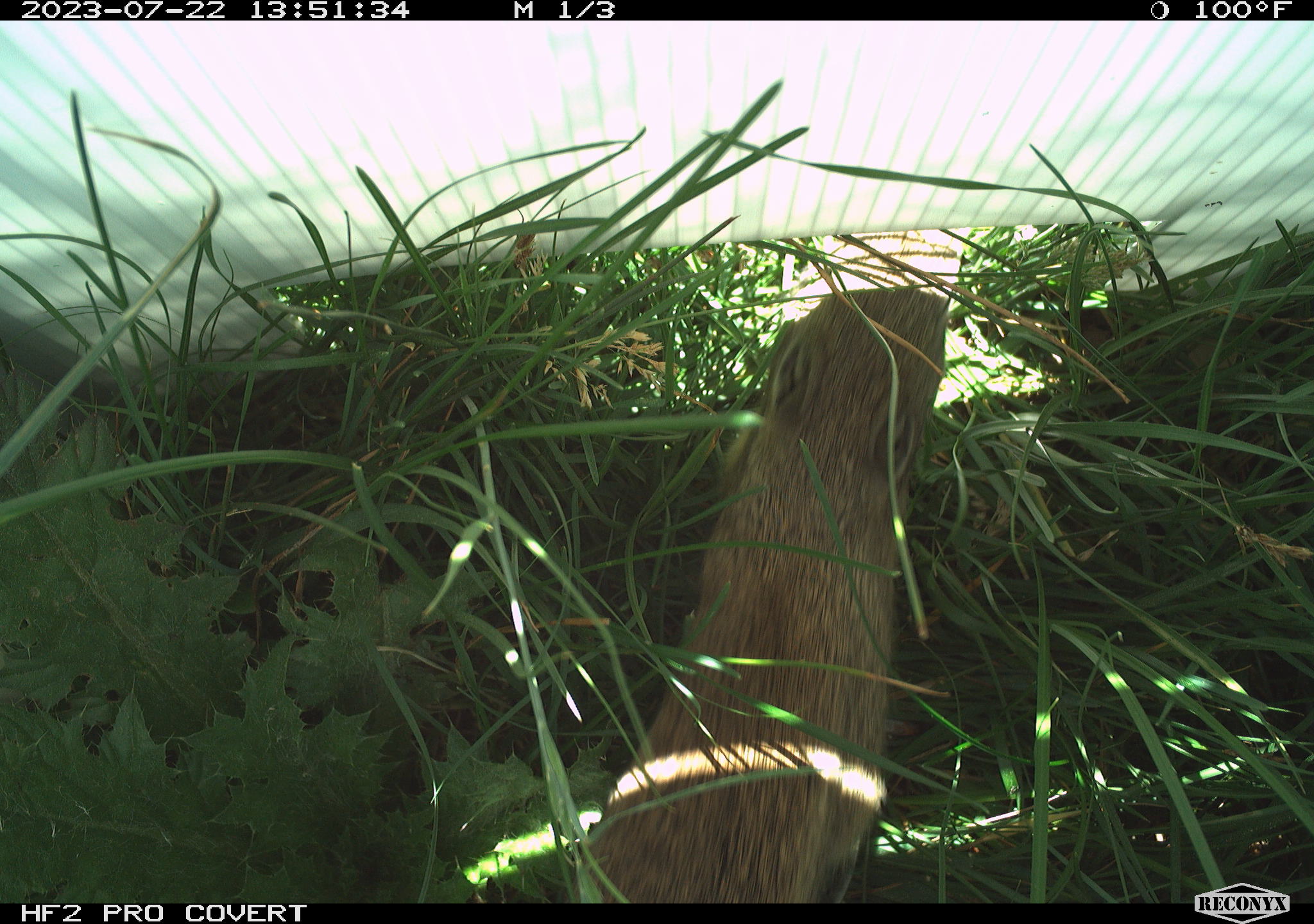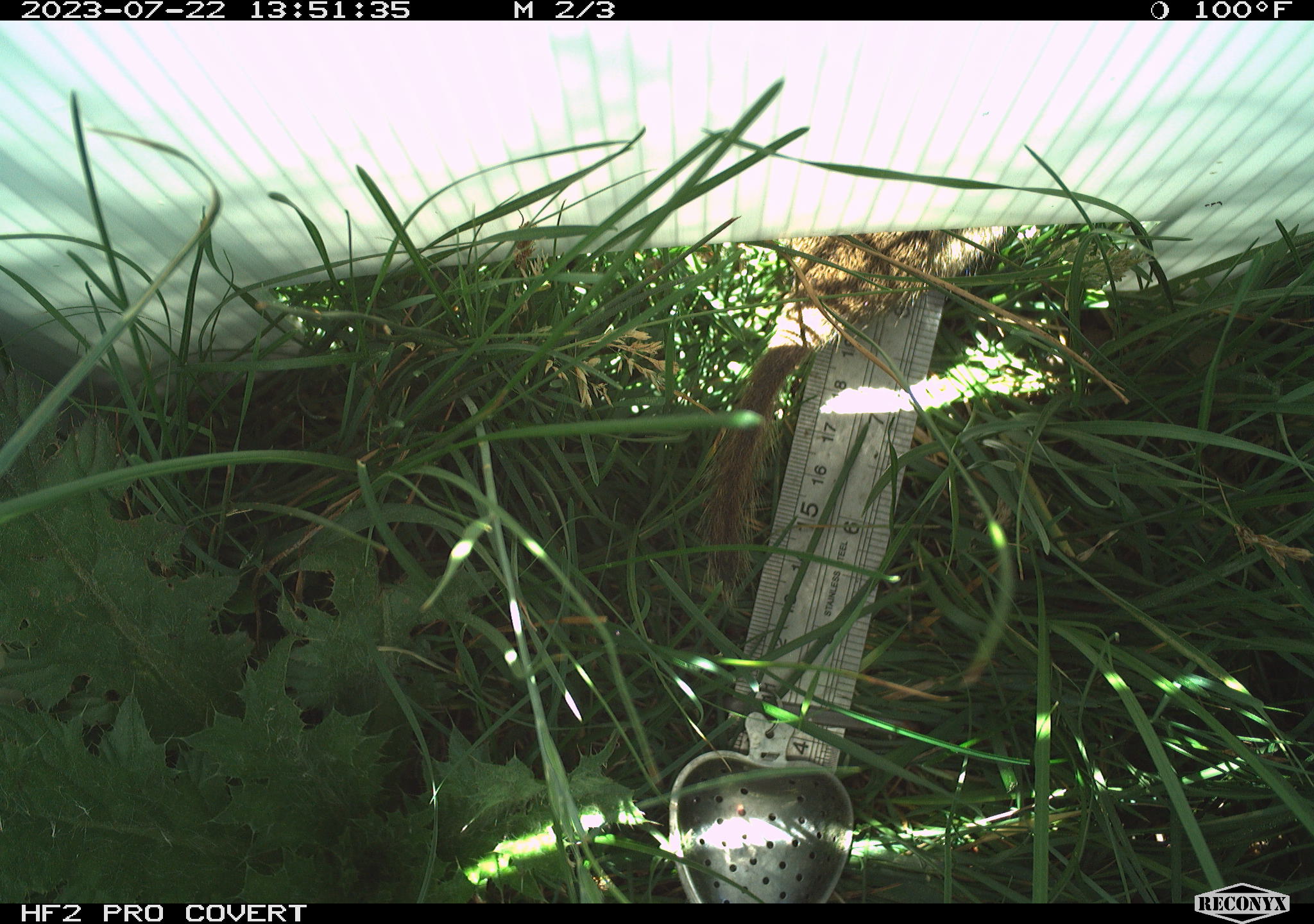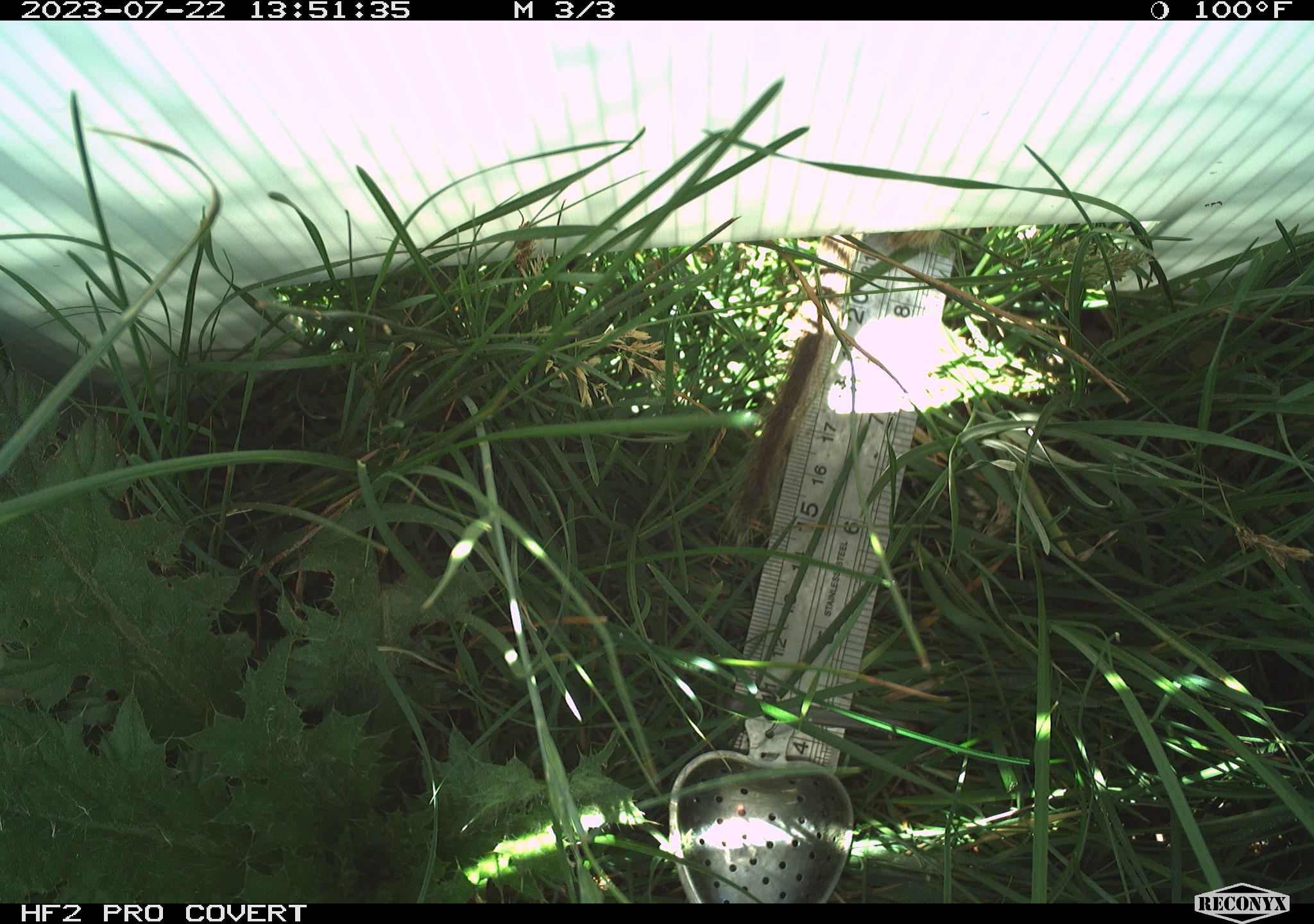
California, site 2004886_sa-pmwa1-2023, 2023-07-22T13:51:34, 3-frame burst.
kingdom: Animalia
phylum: Chordata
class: Mammalia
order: Rodentia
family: Sciuridae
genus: Urocitellus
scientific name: Urocitellus beldingi beldingi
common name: belding's ground squirrel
Belding's ground squirrel (Urocitellus beldingi beldingi).